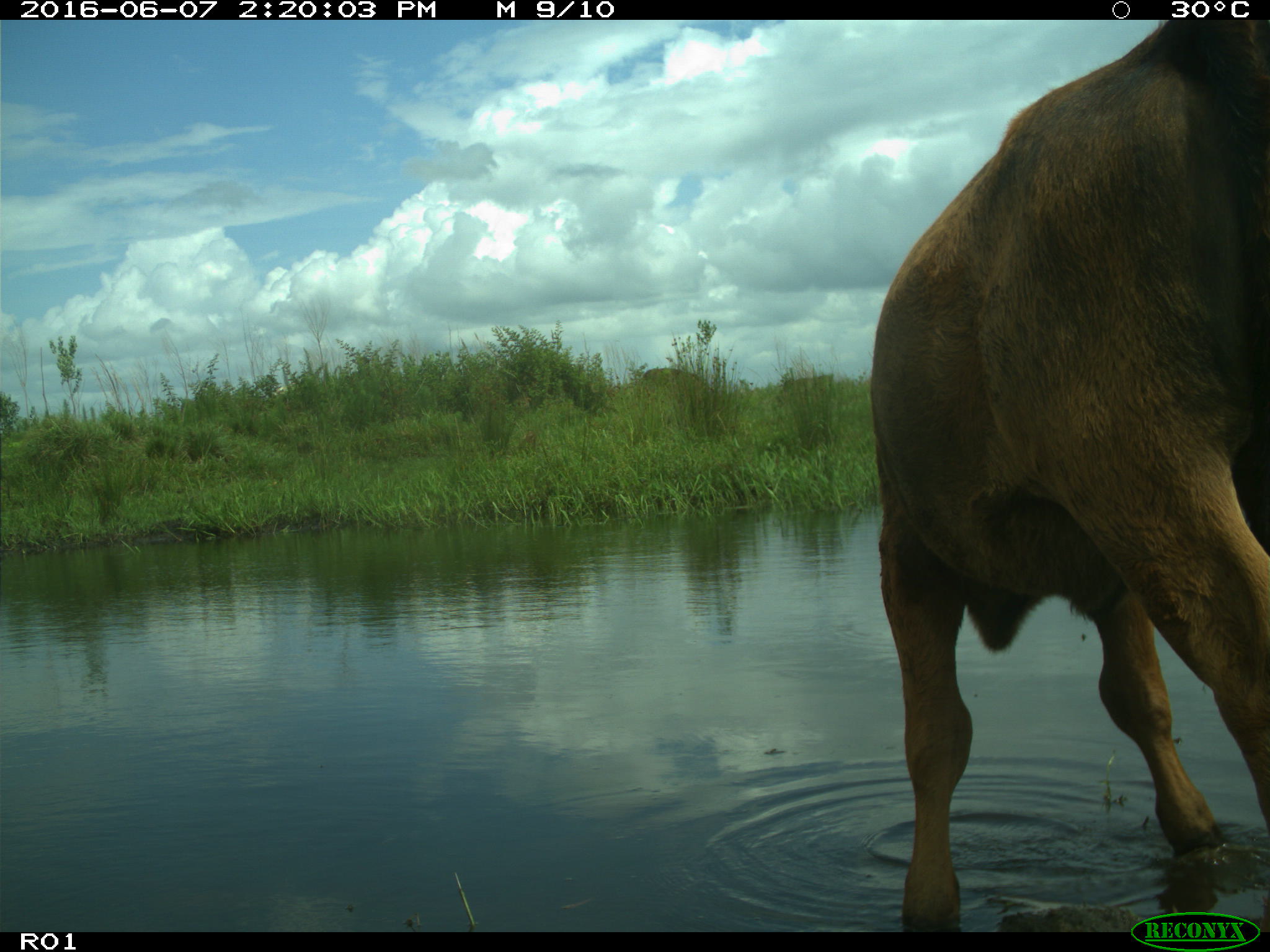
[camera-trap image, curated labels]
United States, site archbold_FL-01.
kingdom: Animalia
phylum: Chordata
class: Mammalia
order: Artiodactyla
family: Bovidae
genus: Bos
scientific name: Bos taurus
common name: domestic cow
Bos taurus (domestic cow).